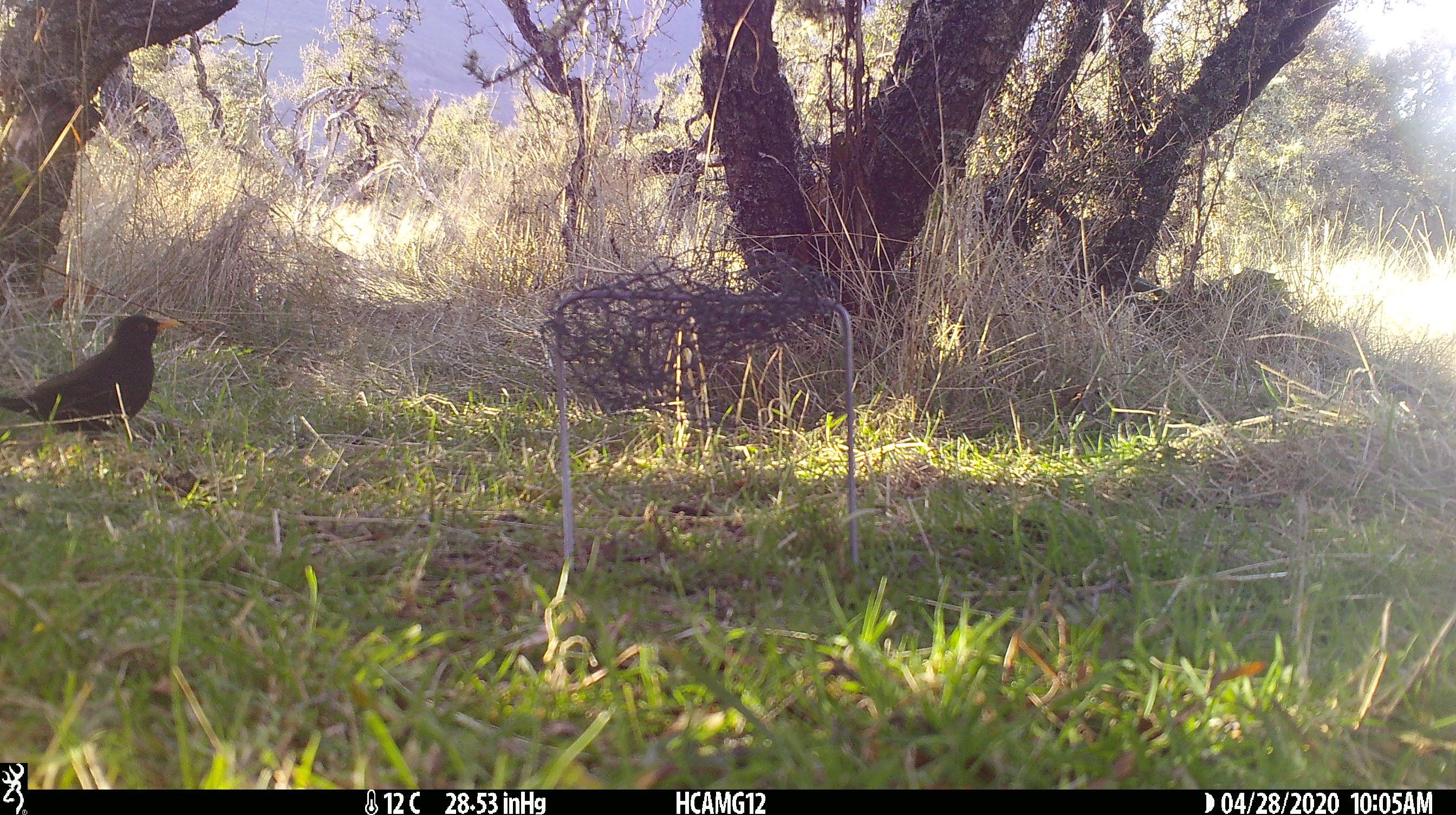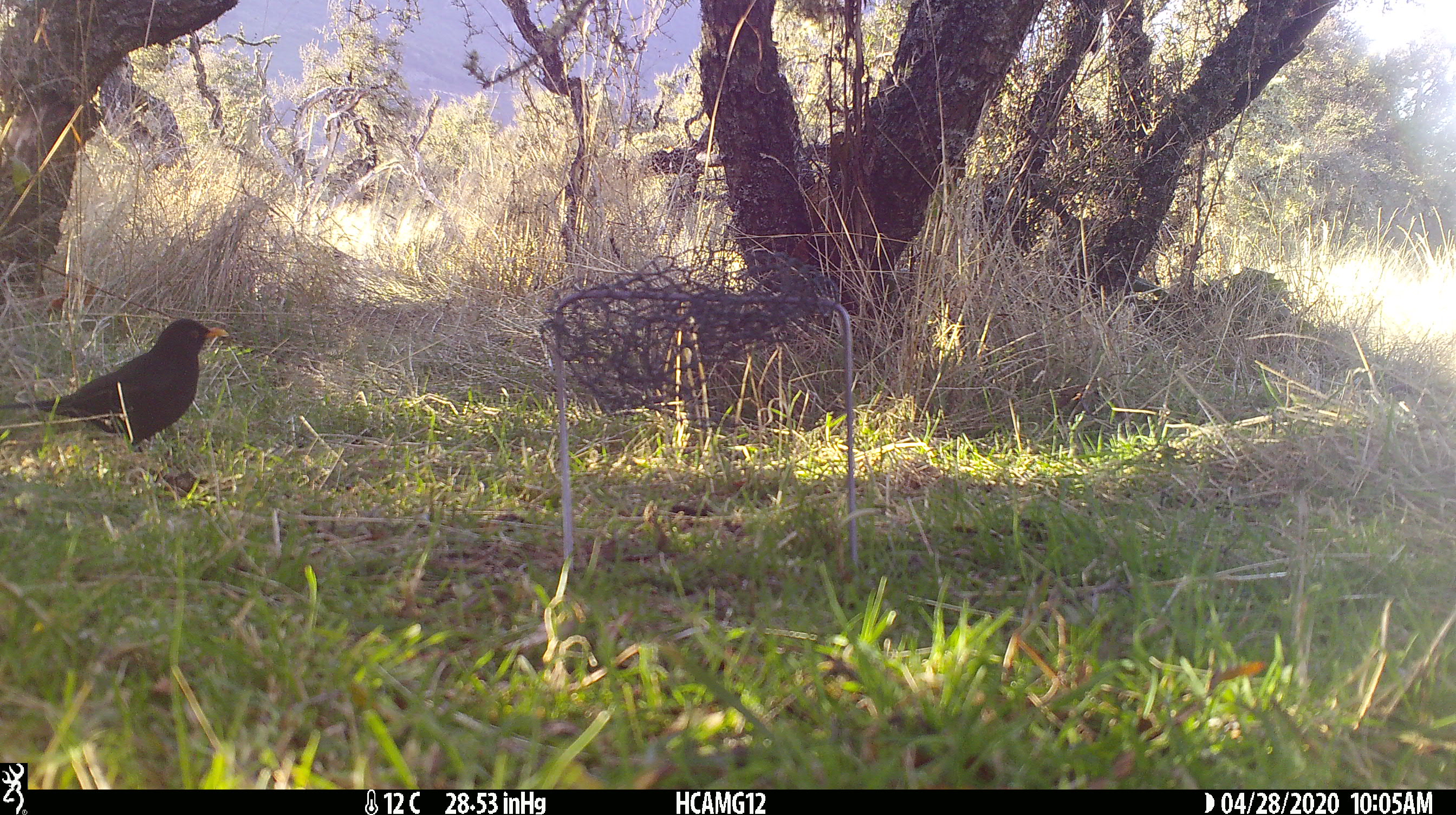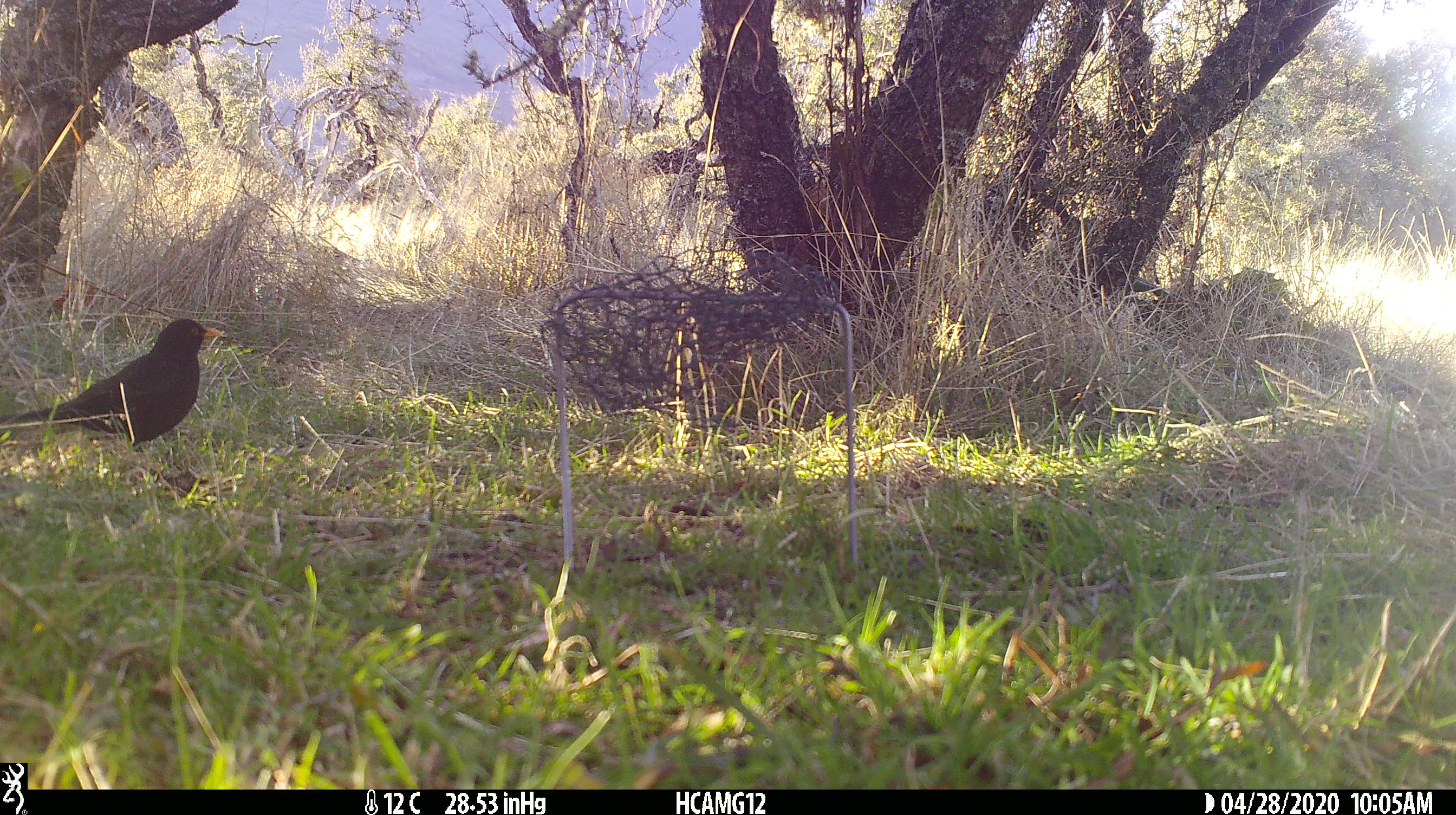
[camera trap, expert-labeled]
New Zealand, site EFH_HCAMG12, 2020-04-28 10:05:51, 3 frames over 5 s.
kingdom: Animalia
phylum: Chordata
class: Aves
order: Passeriformes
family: Turdidae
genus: Turdus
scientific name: Turdus merula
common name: eurasian blackbird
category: blackbird